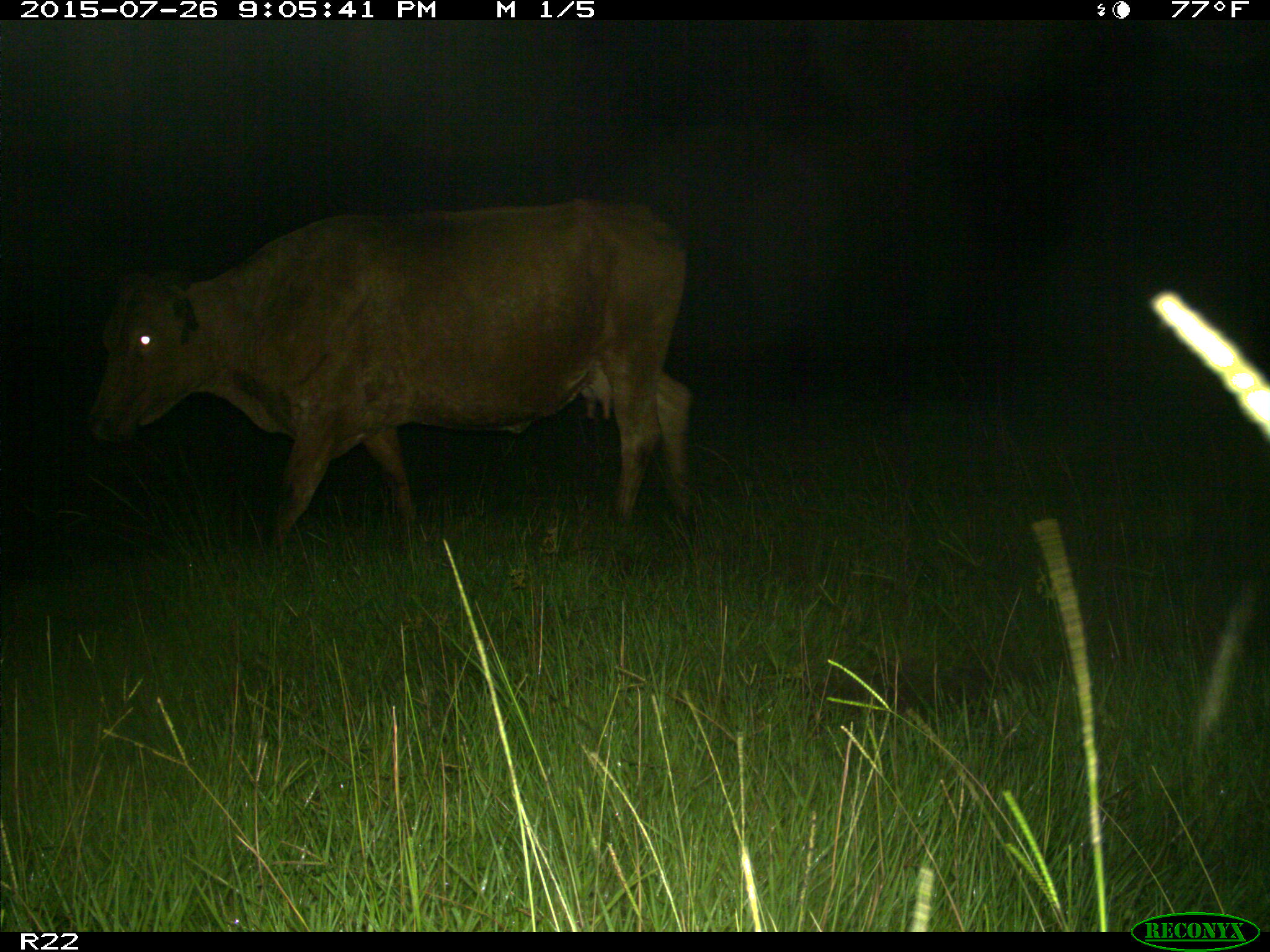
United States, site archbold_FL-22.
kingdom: Animalia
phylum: Chordata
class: Mammalia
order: Artiodactyla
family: Bovidae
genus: Bos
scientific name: Bos taurus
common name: domestic cow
Bos taurus (domestic cow).